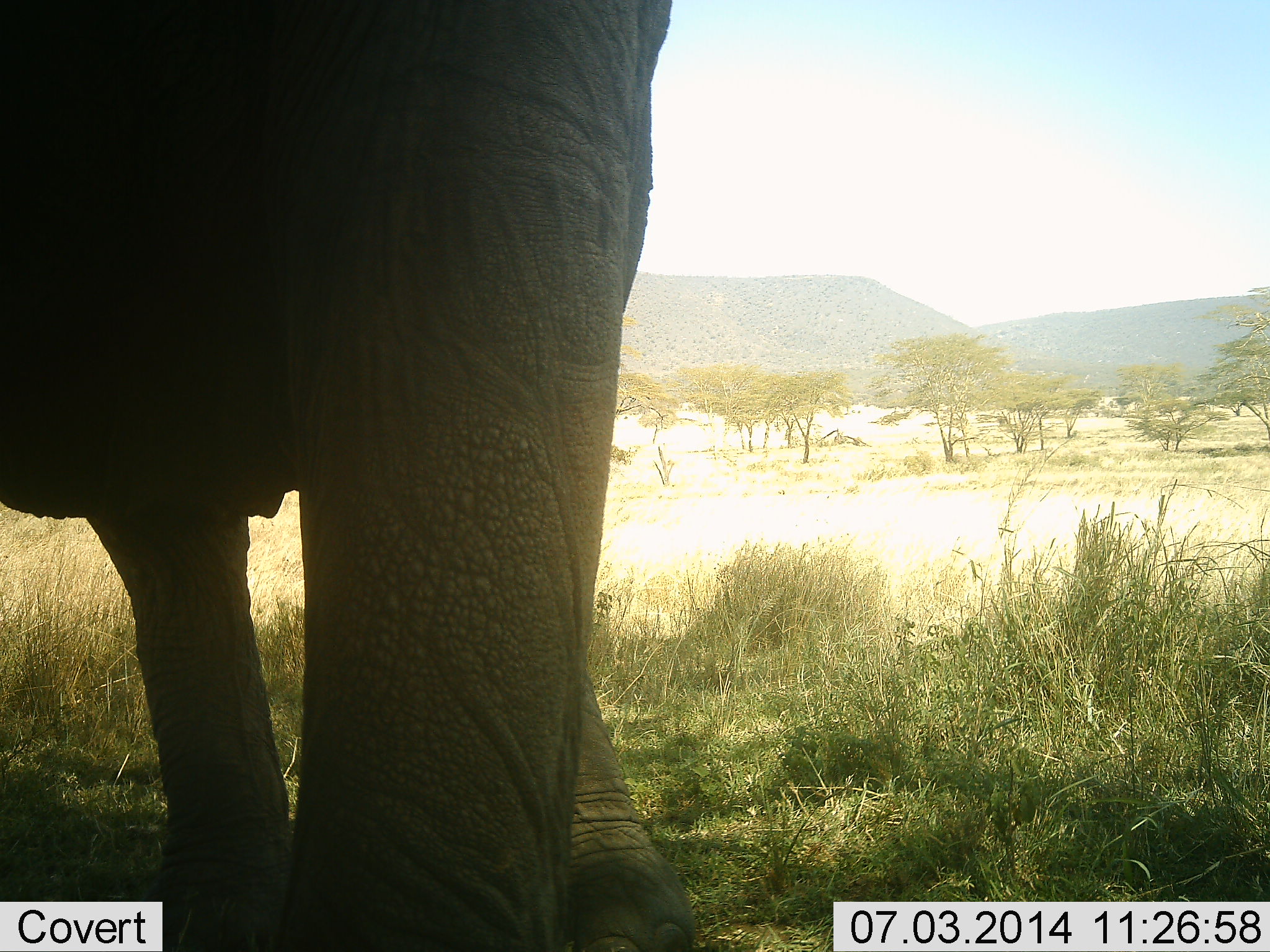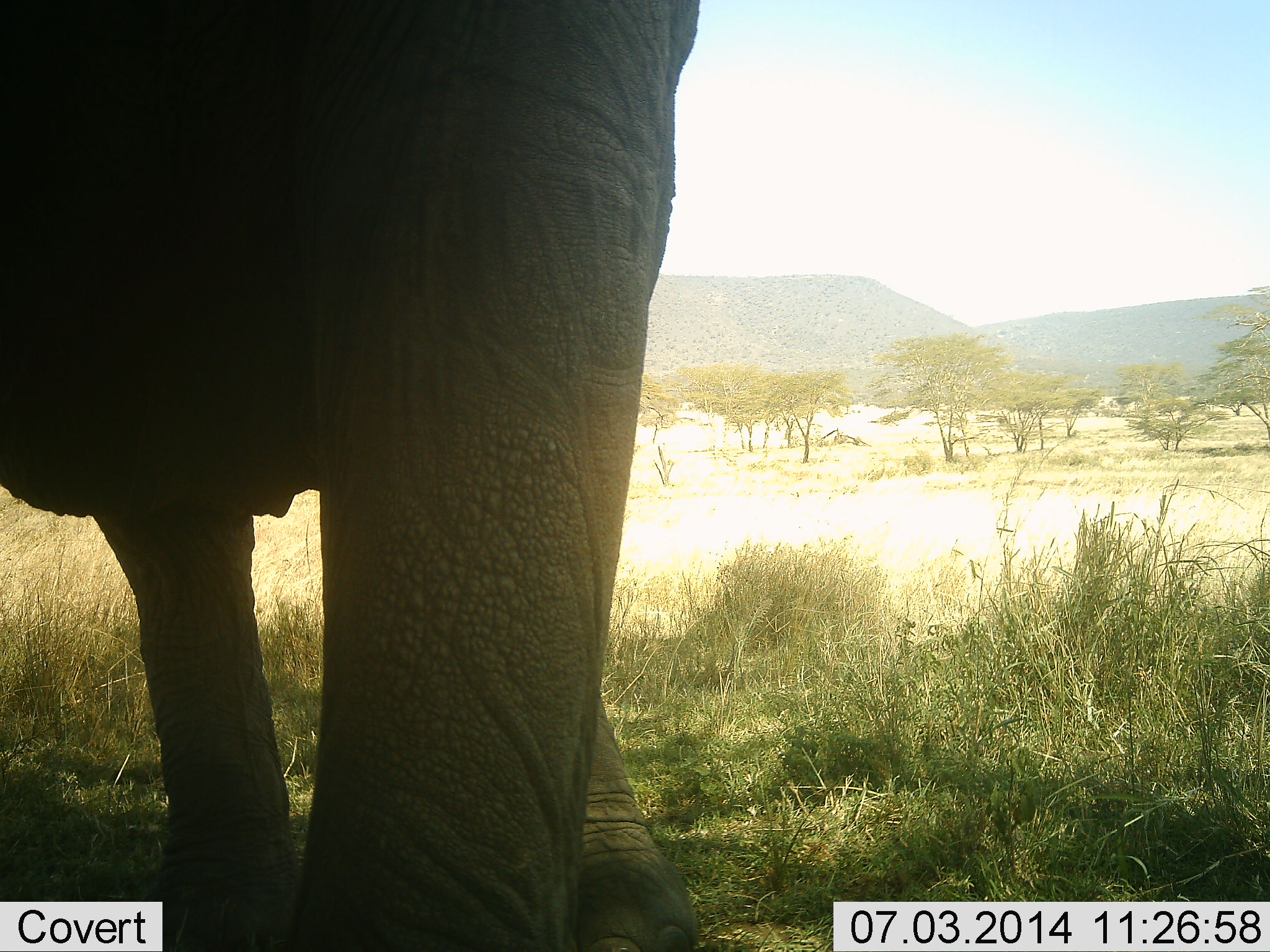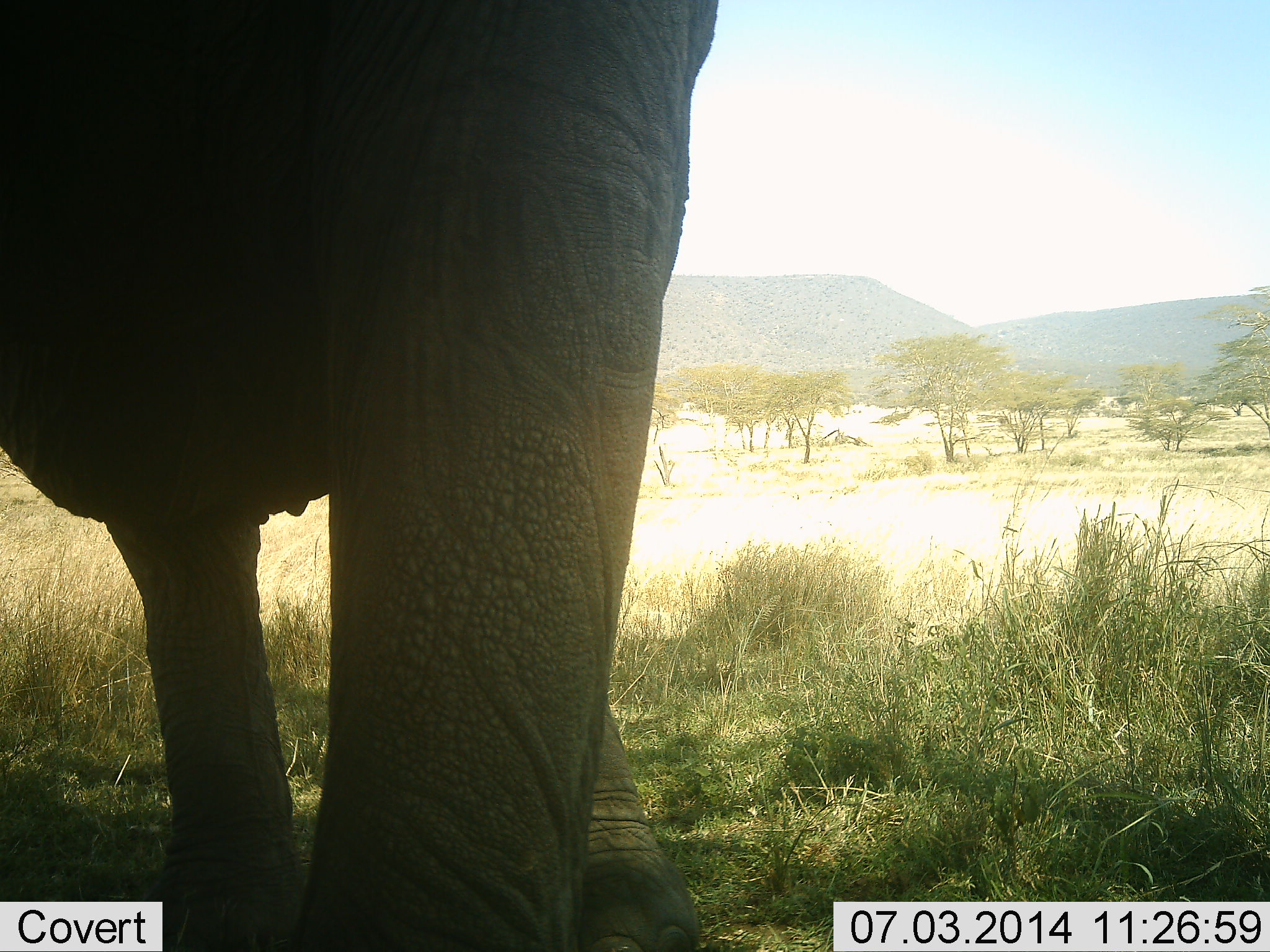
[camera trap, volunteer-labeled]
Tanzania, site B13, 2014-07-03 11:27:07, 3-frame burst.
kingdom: Animalia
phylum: Chordata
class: Mammalia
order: Proboscidea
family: Elephantidae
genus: Loxodonta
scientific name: Loxodonta africana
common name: african bush elephant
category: elephant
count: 1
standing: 80%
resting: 0%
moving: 20%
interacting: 0%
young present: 0%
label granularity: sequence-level